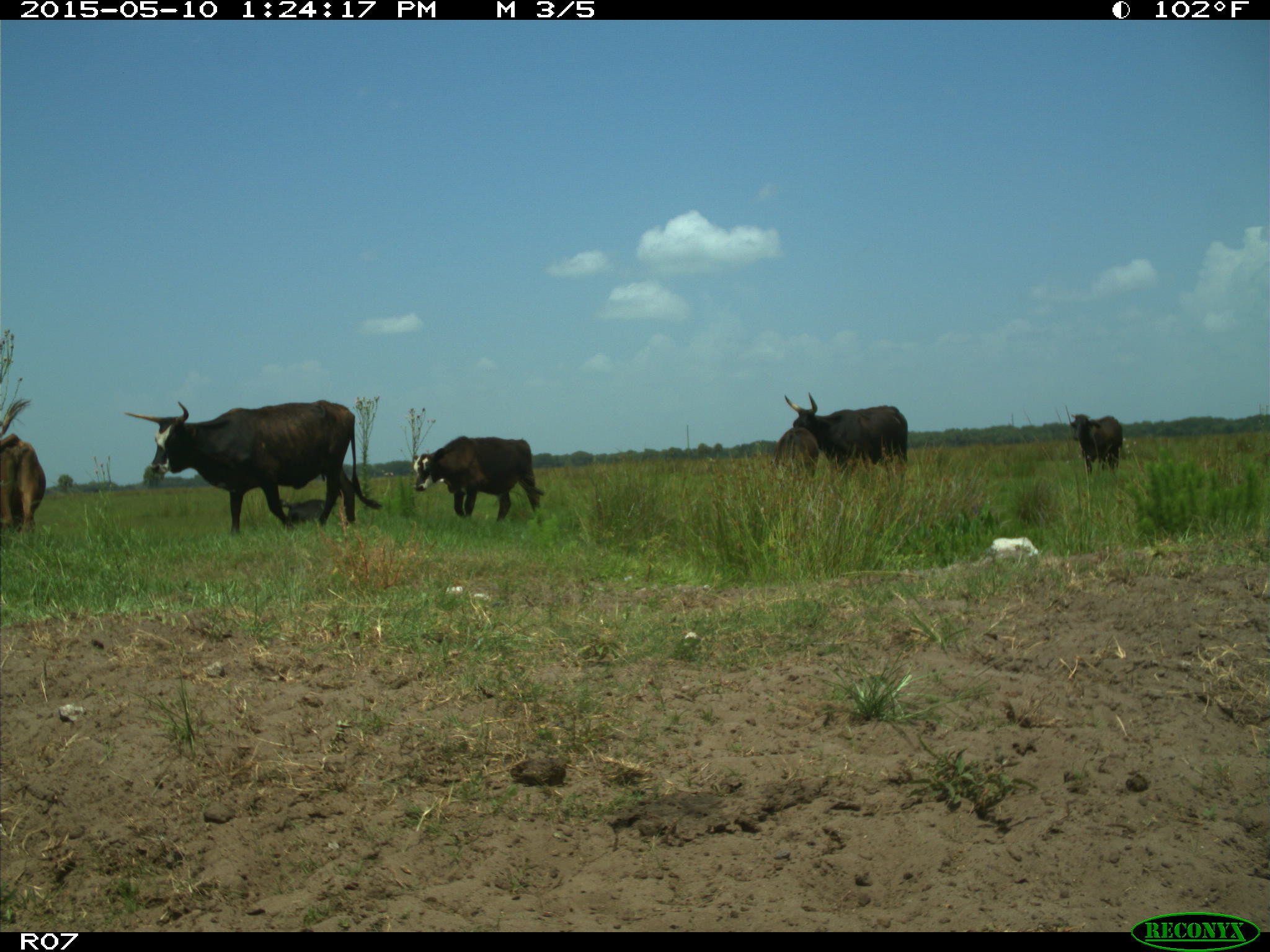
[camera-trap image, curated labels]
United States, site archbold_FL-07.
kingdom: Animalia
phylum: Chordata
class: Mammalia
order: Artiodactyla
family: Bovidae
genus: Bos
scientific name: Bos taurus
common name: domestic cow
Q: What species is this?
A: Bos taurus (domestic cow).